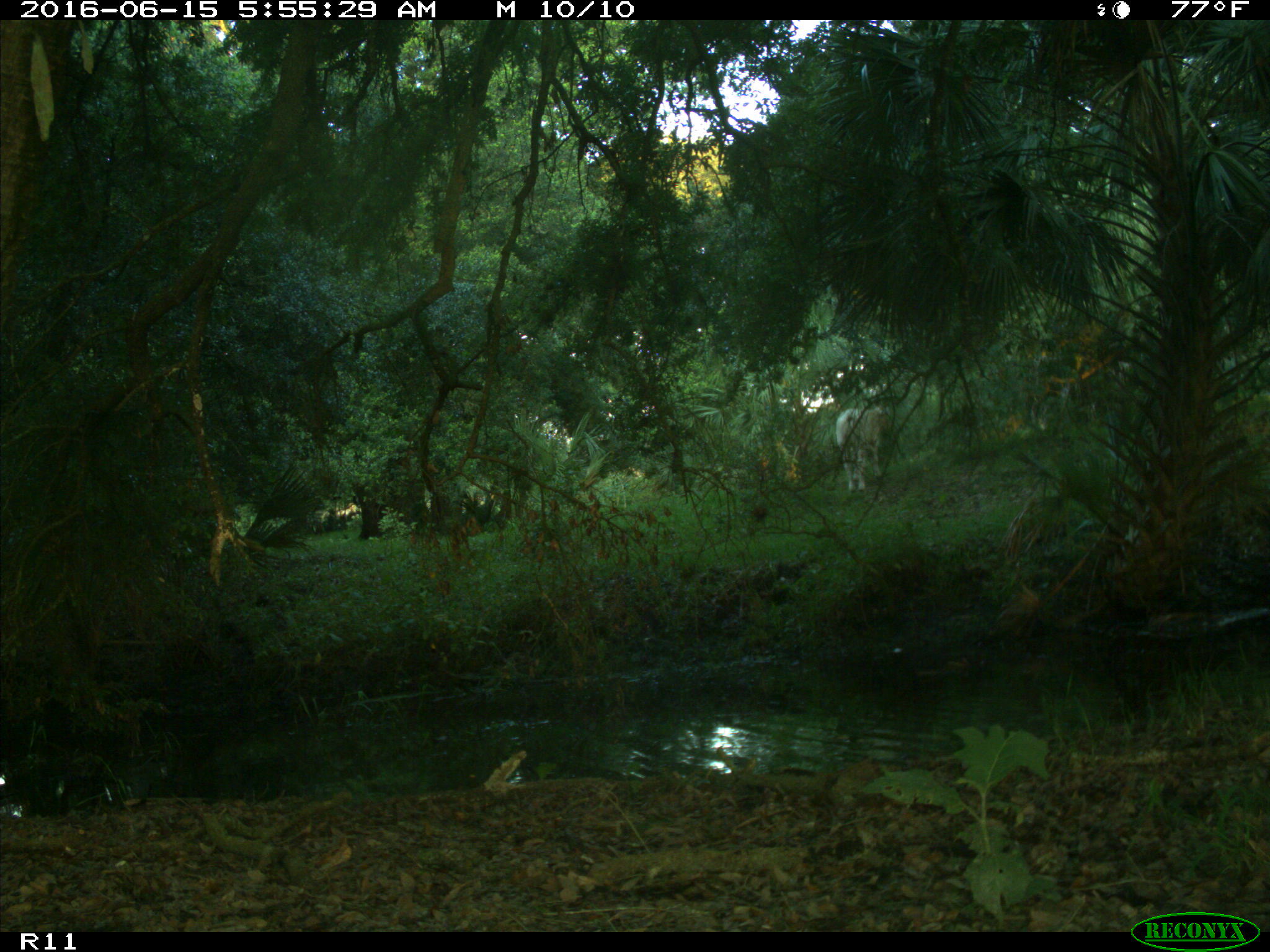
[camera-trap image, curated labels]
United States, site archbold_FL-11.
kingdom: Animalia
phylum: Chordata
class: Mammalia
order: Artiodactyla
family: Bovidae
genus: Bos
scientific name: Bos taurus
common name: domestic cow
Bos taurus (domestic cow).